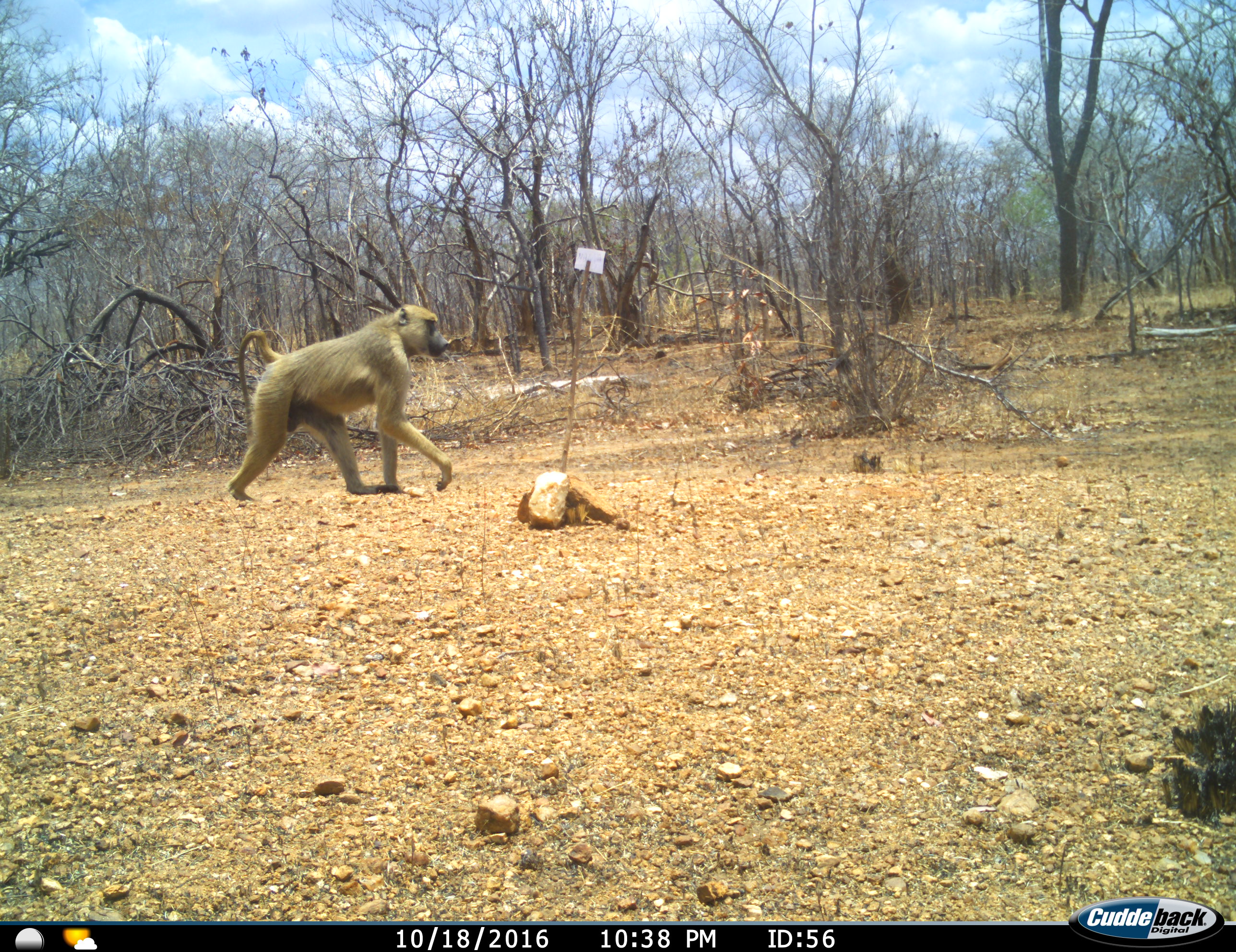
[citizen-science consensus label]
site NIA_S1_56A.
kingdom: Animalia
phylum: Chordata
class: Mammalia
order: Primates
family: Cercopithecidae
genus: Papio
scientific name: Papio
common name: baboon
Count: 1.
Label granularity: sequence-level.